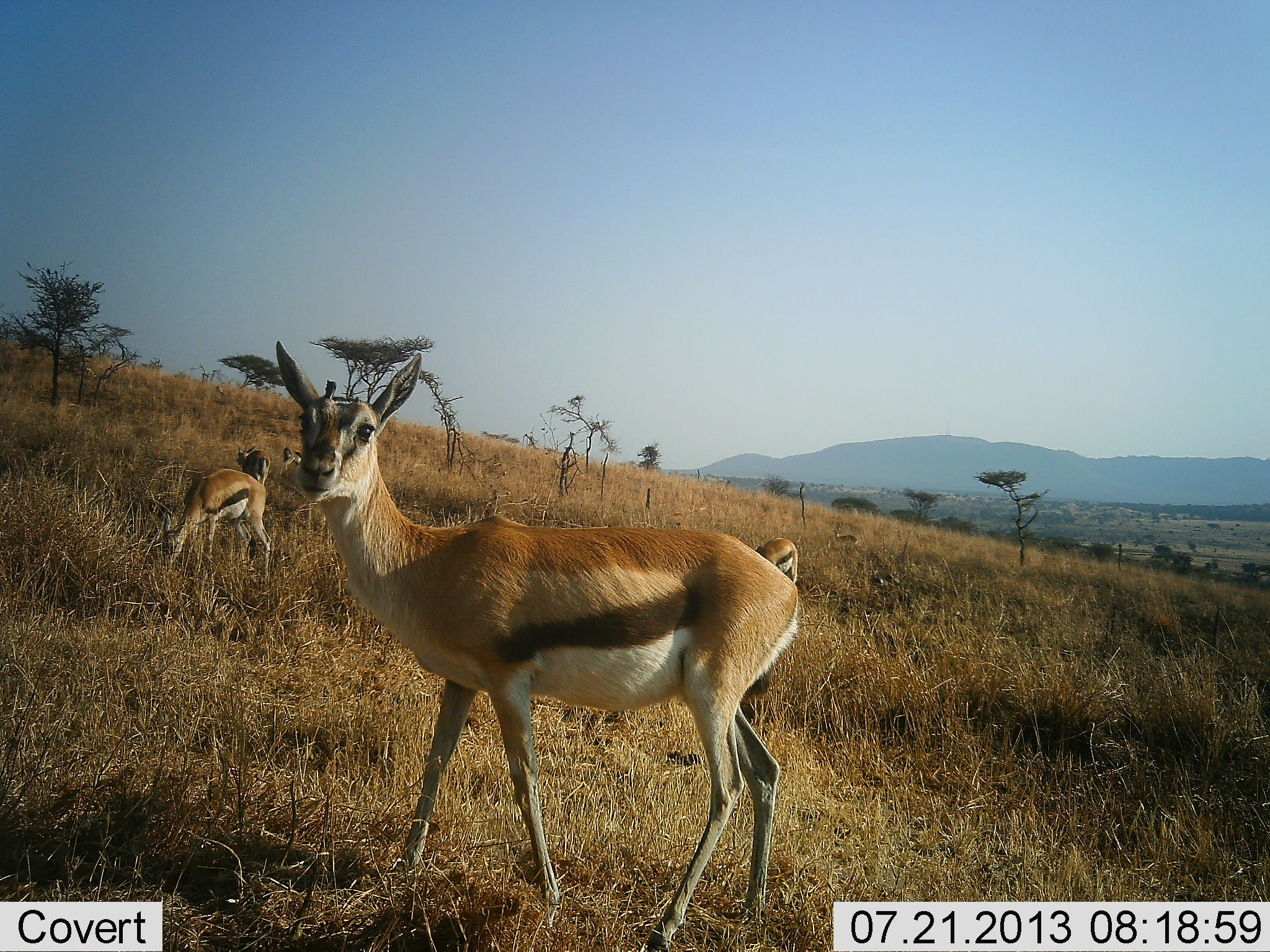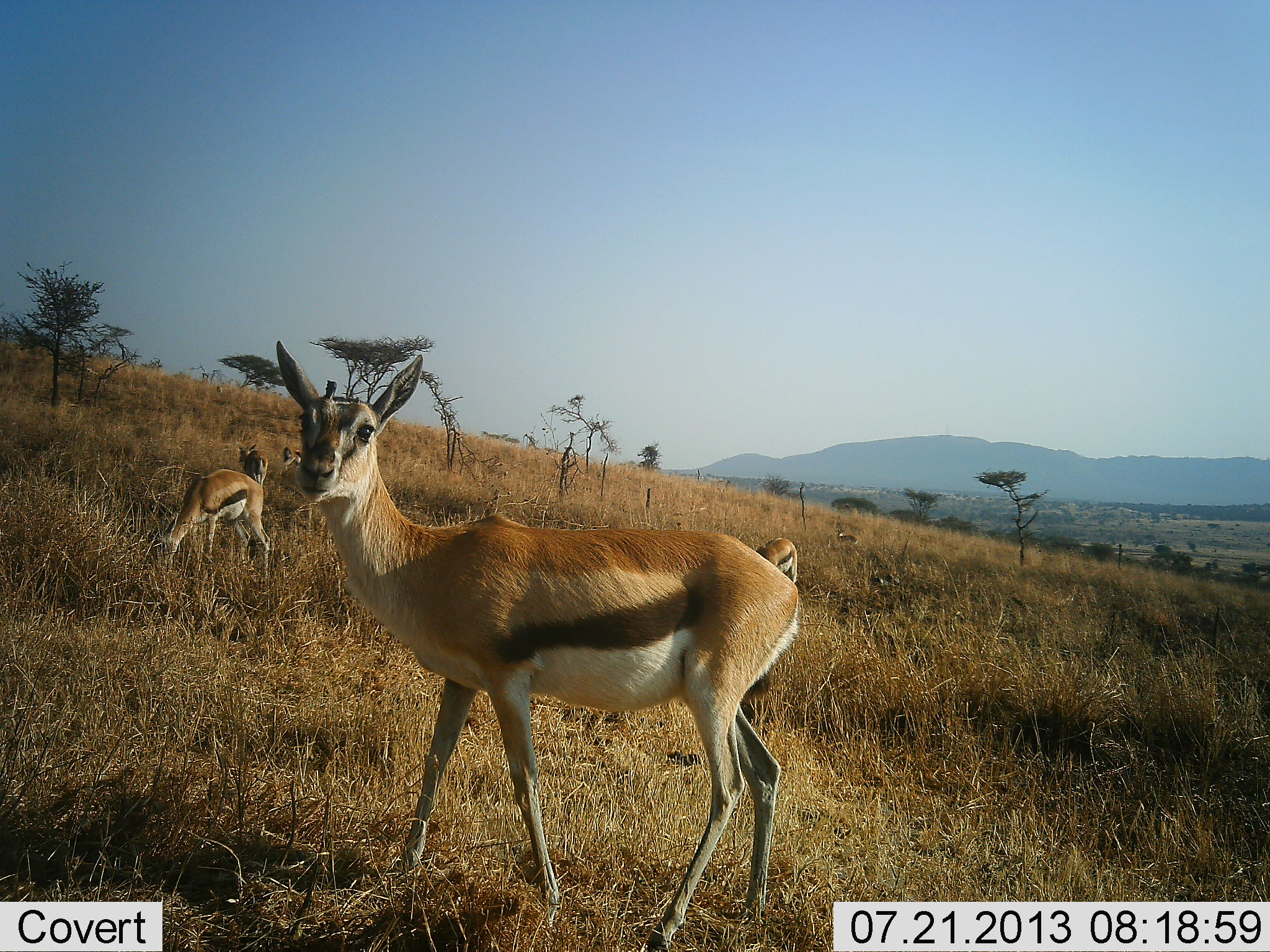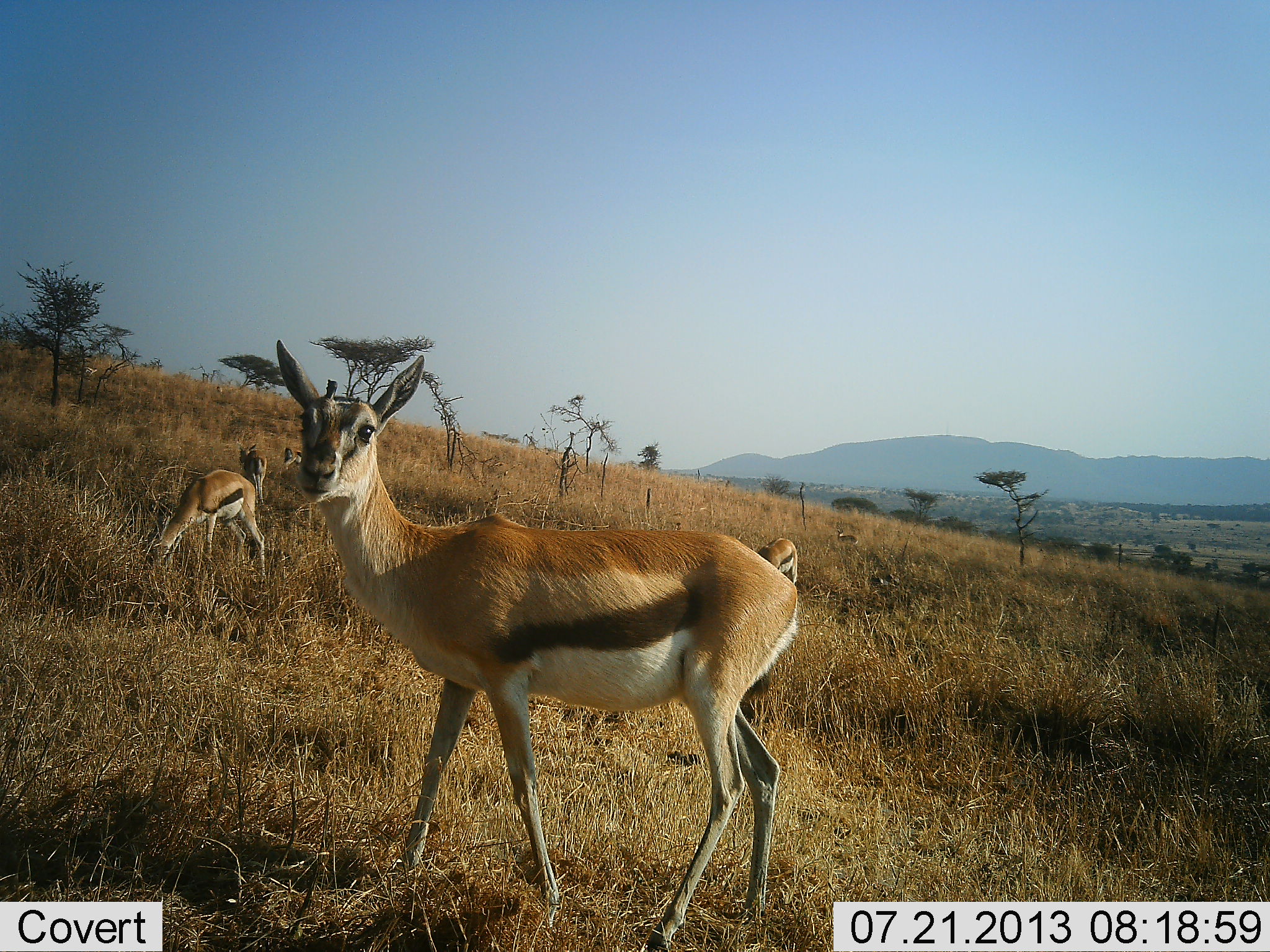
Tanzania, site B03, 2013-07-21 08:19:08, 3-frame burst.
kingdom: Animalia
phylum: Chordata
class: Mammalia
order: Artiodactyla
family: Bovidae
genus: Eudorcas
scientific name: Eudorcas thomsonii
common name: thomson's gazelle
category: gazellethomsons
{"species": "gazellethomsons (thomson's gazelle) (Eudorcas thomsonii)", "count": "6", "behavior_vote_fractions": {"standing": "90%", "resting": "0%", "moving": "0%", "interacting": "0%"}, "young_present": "0%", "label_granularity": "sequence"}